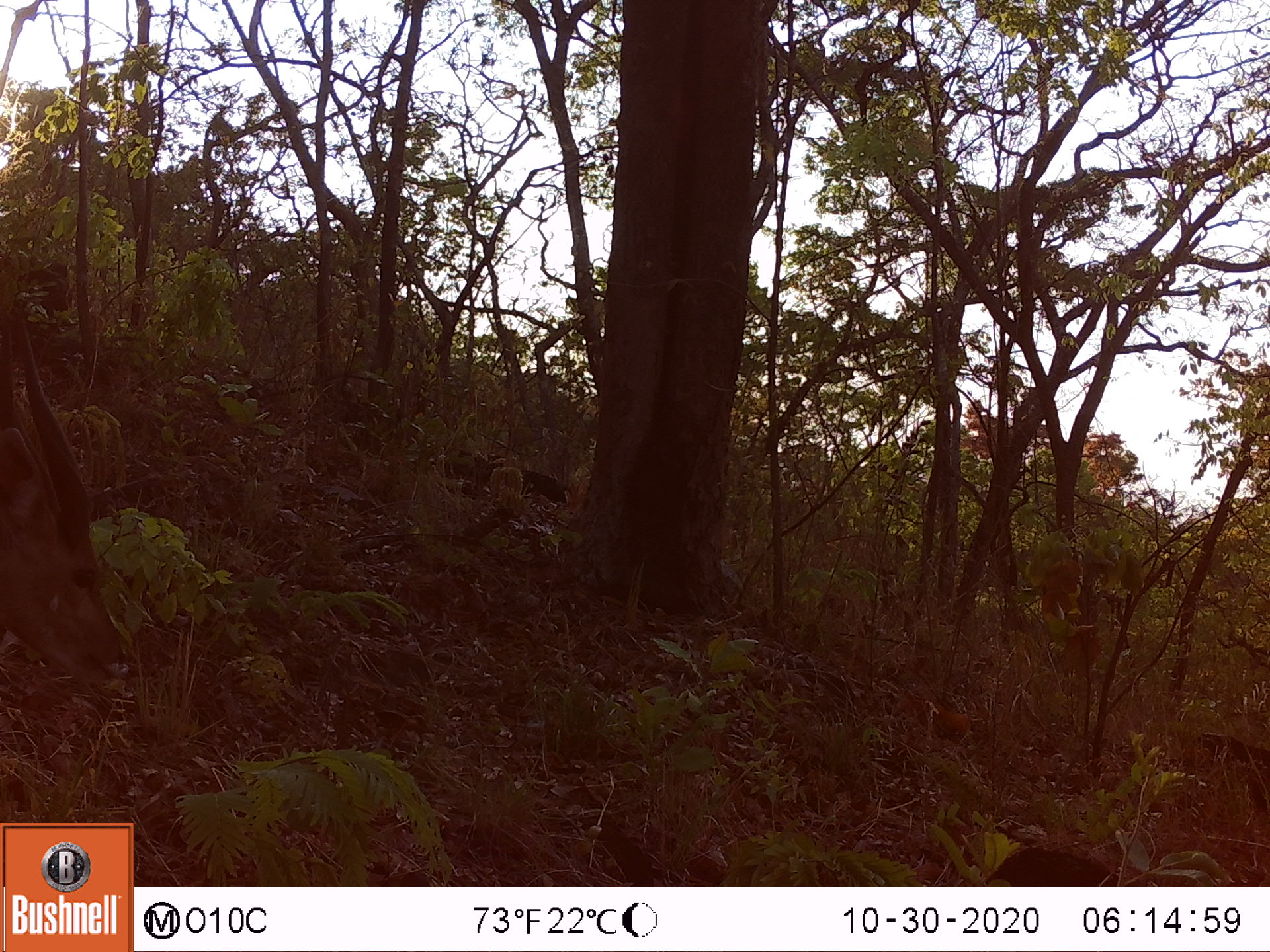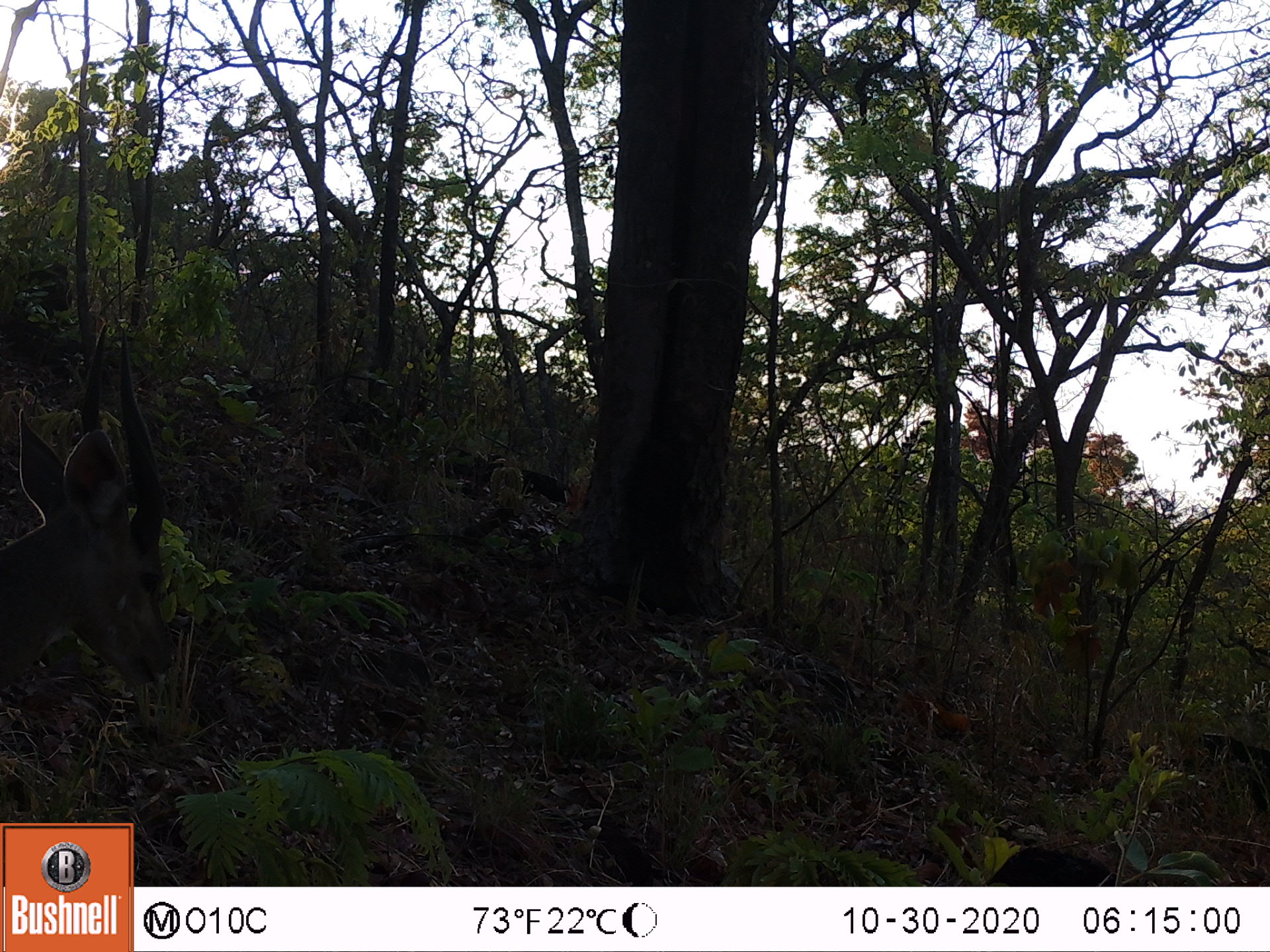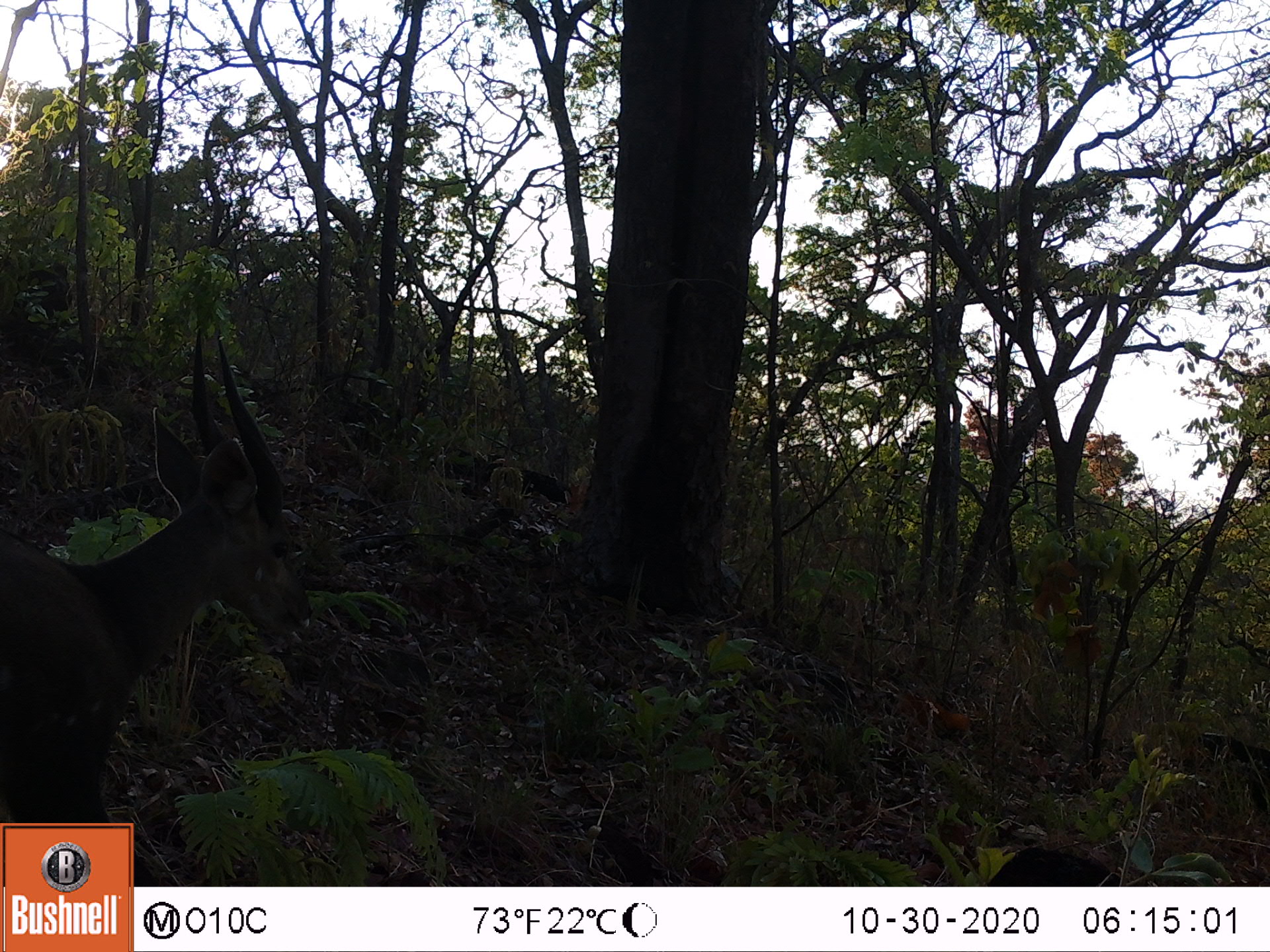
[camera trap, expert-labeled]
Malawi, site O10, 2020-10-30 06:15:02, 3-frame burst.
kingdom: Animalia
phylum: Chordata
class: Mammalia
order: Artiodactyla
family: Bovidae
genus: Tragelaphus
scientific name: Tragelaphus sylvaticus sylvaticus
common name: cape bushbuck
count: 1